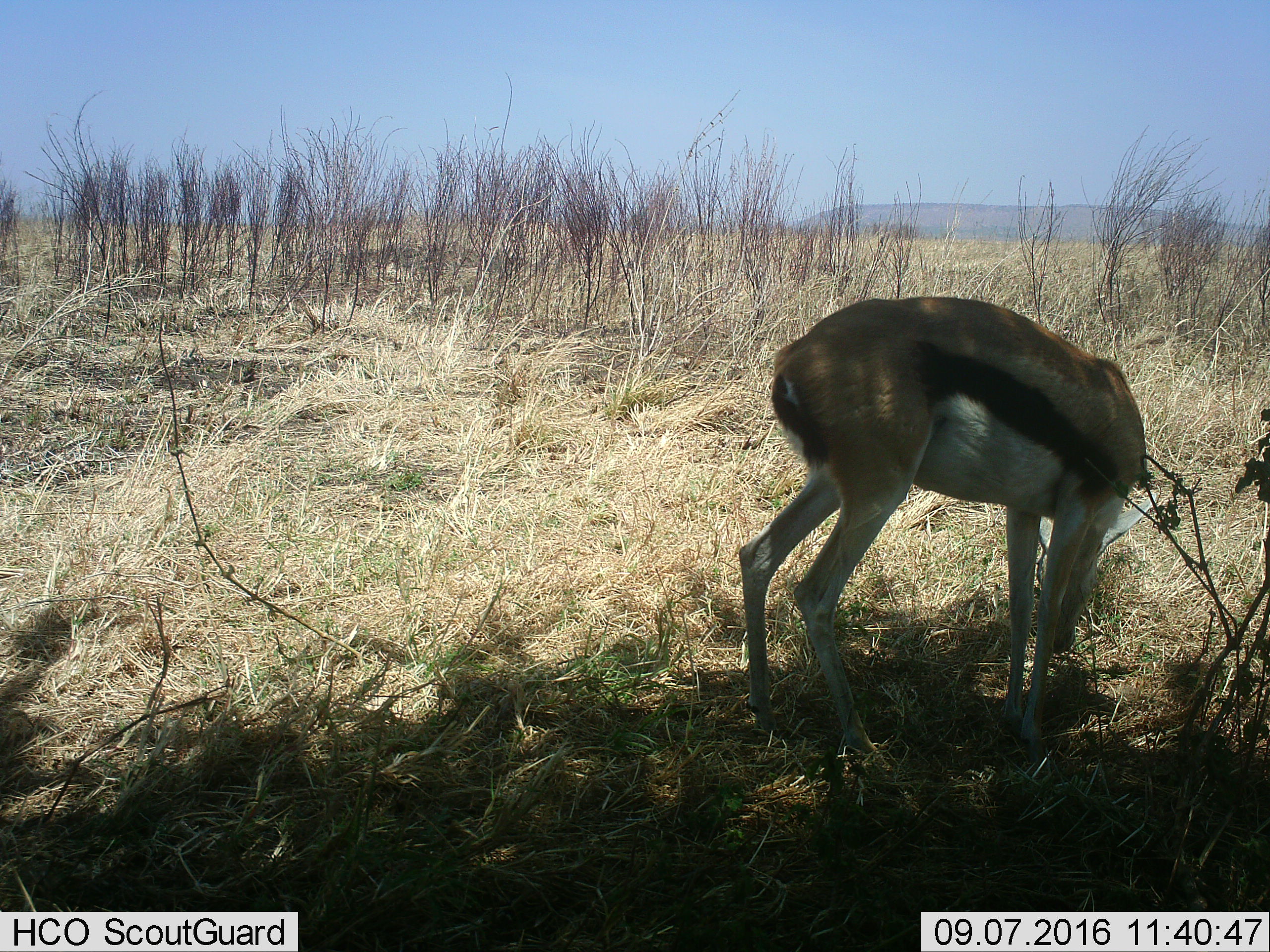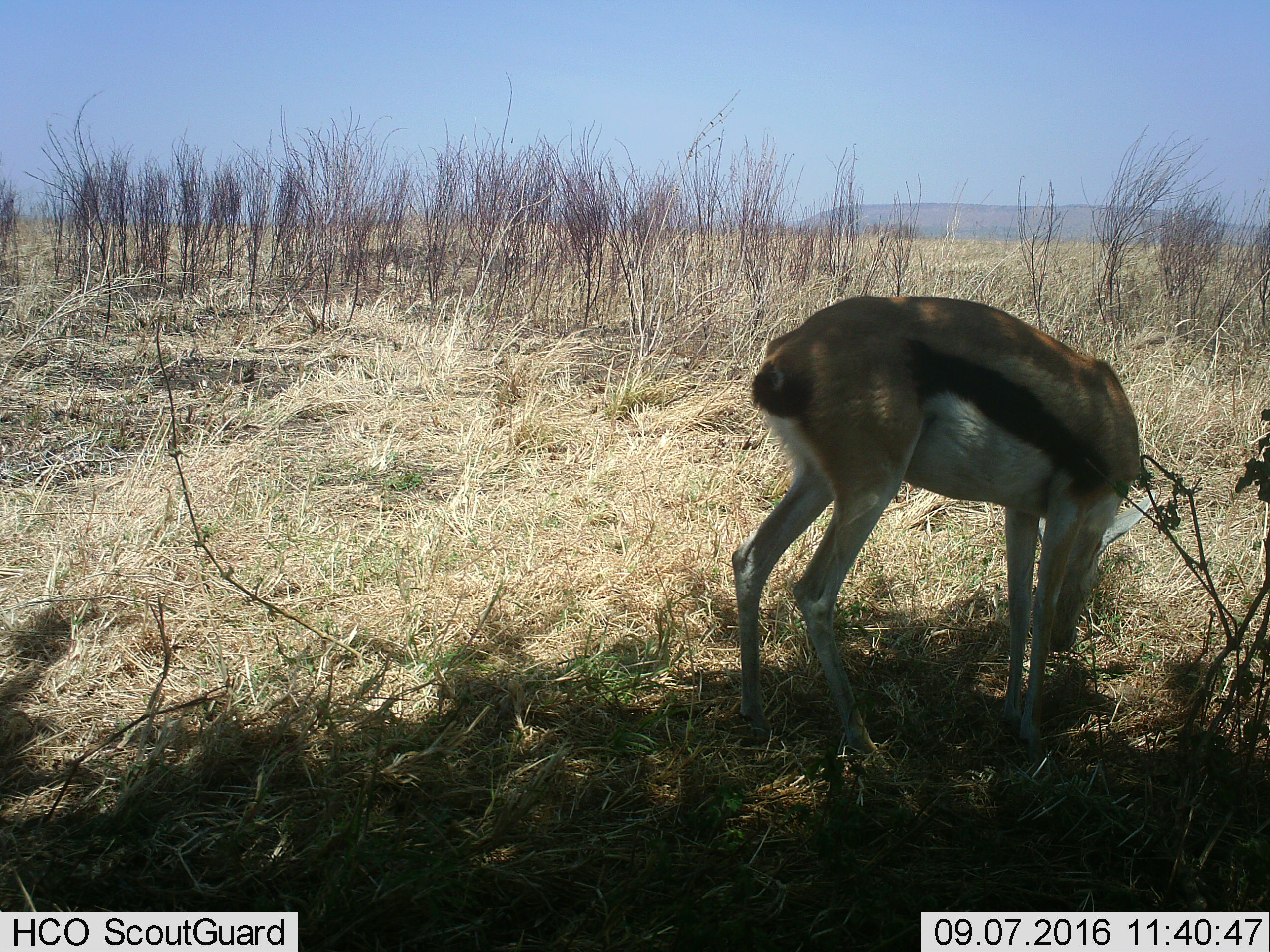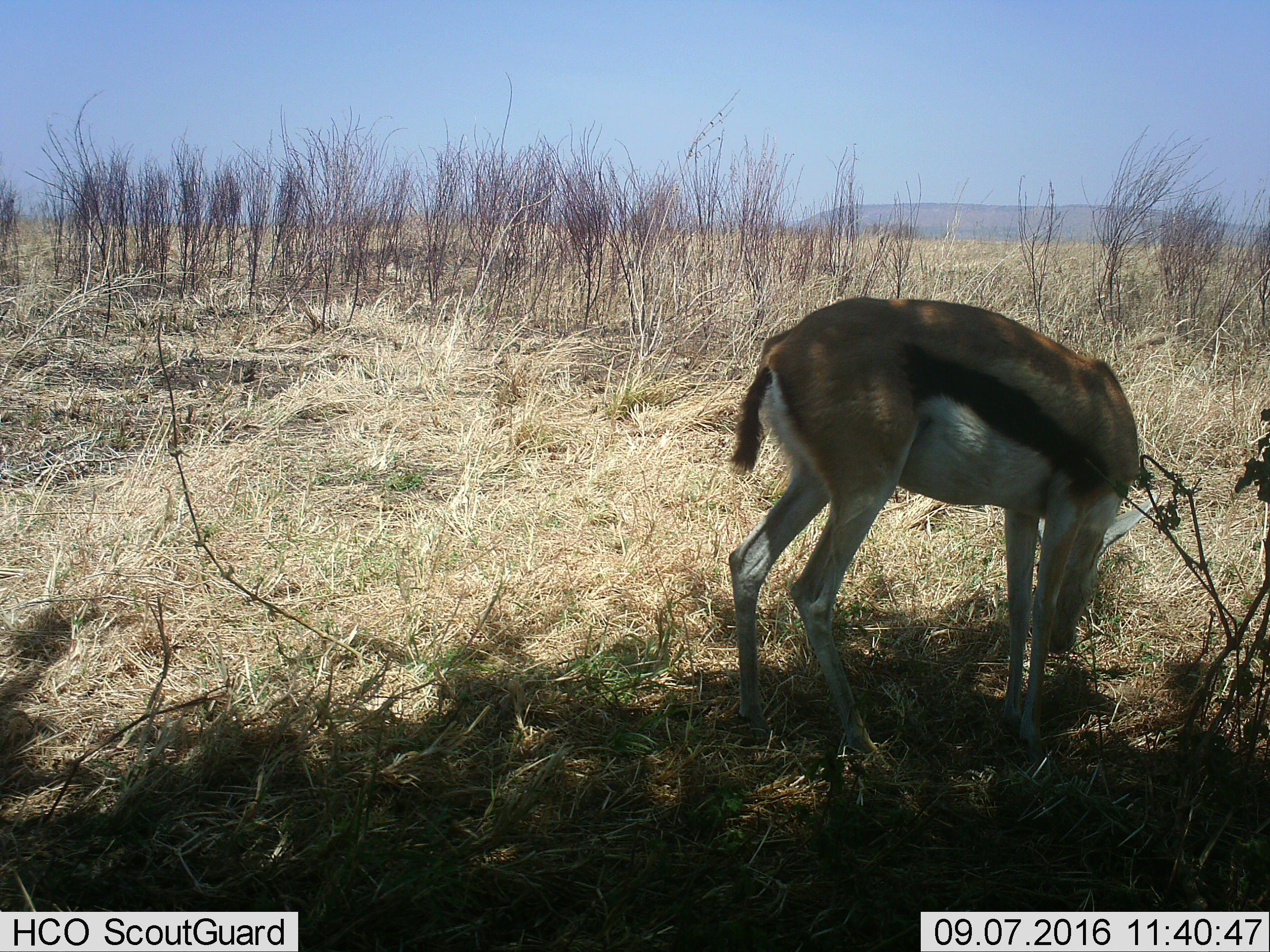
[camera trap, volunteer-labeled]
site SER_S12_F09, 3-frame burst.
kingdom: Animalia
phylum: Chordata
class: Mammalia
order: Artiodactyla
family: Bovidae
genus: Eudorcas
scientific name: Eudorcas thomsonii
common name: thomson's gazelle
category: gazellethomsons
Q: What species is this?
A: Gazellethomsons (thomson's gazelle) (Eudorcas thomsonii).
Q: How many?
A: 1.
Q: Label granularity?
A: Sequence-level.